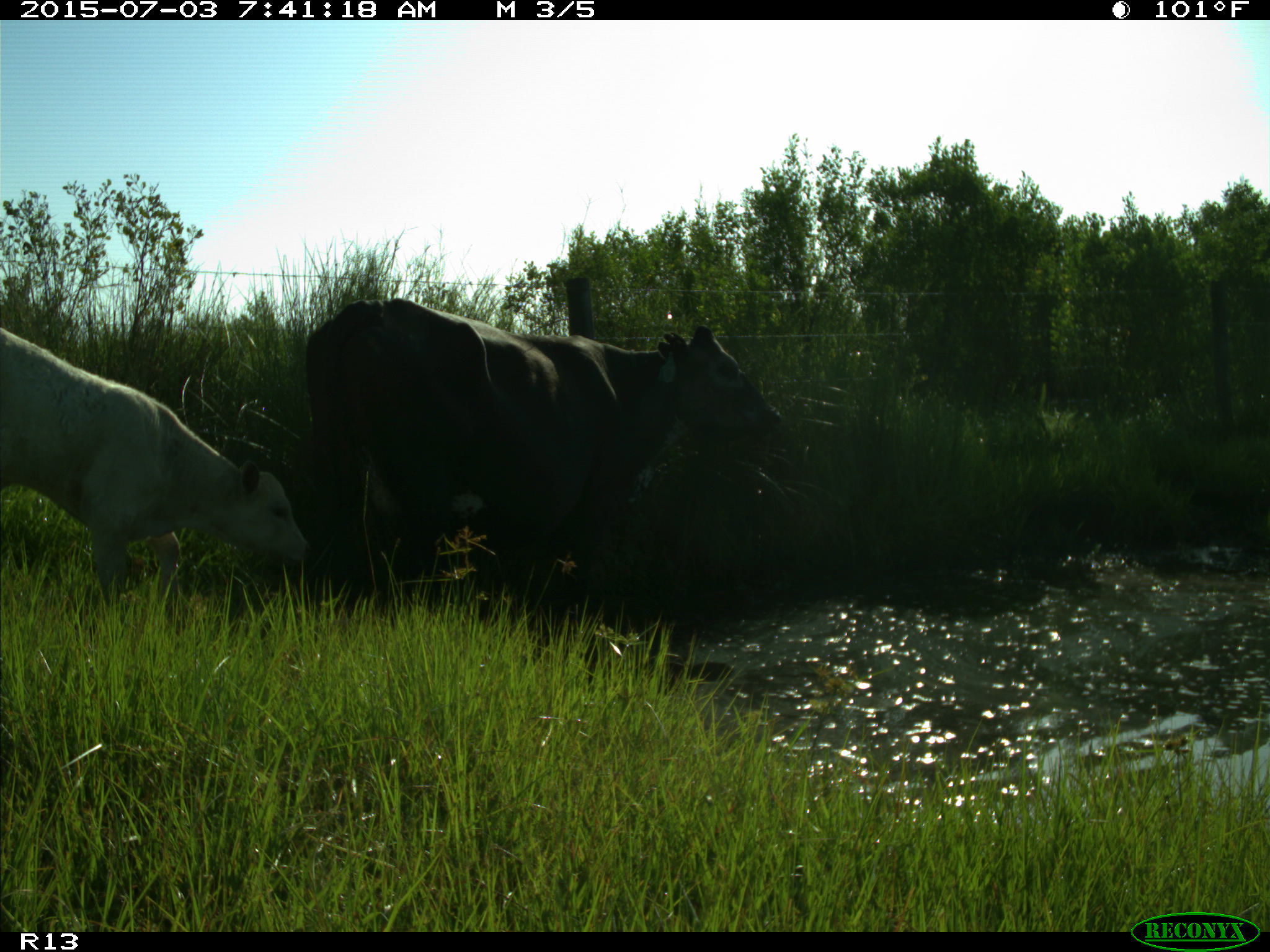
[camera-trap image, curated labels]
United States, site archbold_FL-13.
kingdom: Animalia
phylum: Chordata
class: Mammalia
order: Artiodactyla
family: Bovidae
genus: Bos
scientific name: Bos taurus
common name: domestic cow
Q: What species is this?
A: Bos taurus (domestic cow).